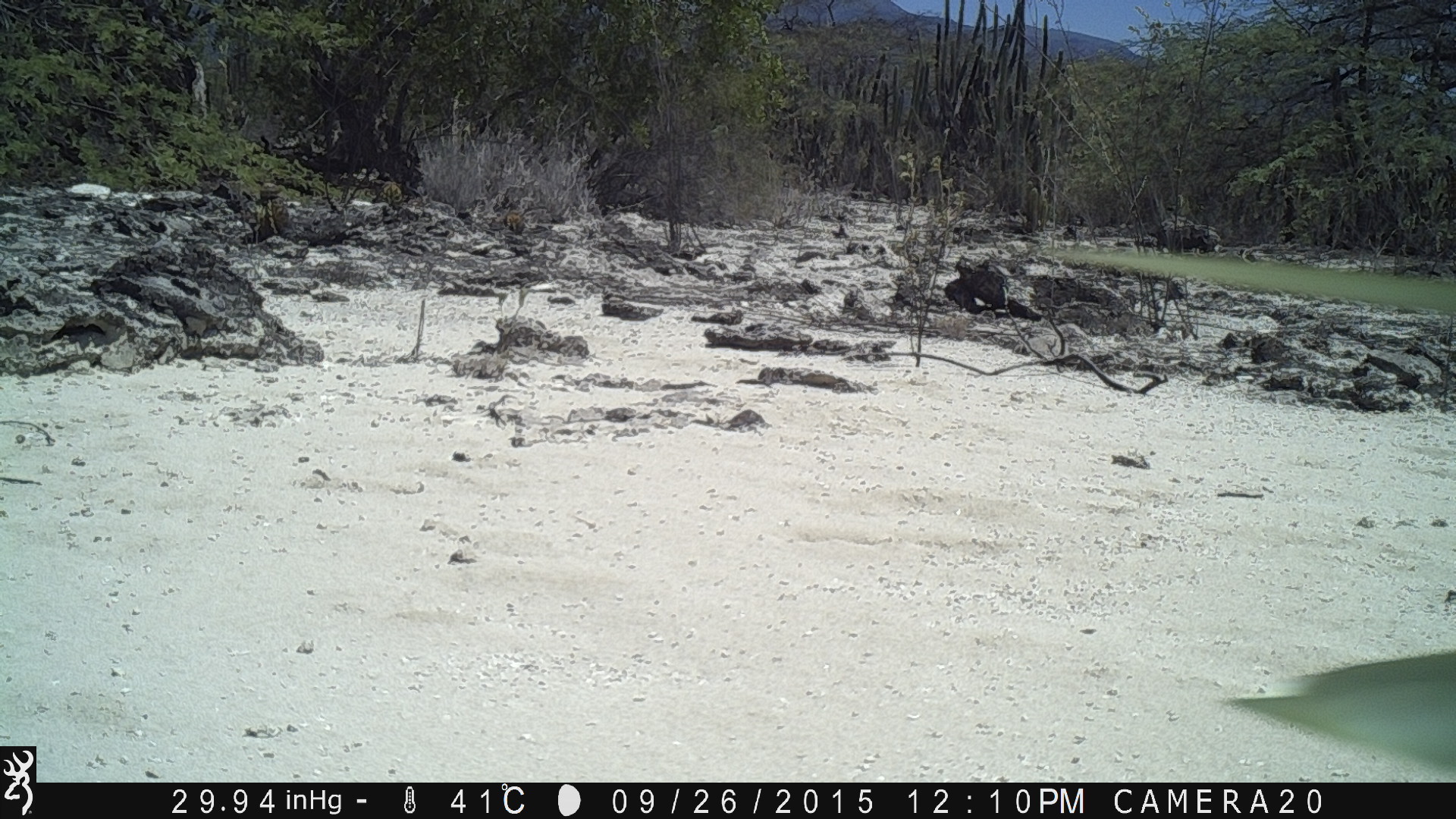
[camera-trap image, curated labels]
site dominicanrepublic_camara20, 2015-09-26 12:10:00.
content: unidentified animal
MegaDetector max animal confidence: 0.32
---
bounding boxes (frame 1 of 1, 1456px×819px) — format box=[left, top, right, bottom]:
unknown: box=[1027, 243, 1456, 783]